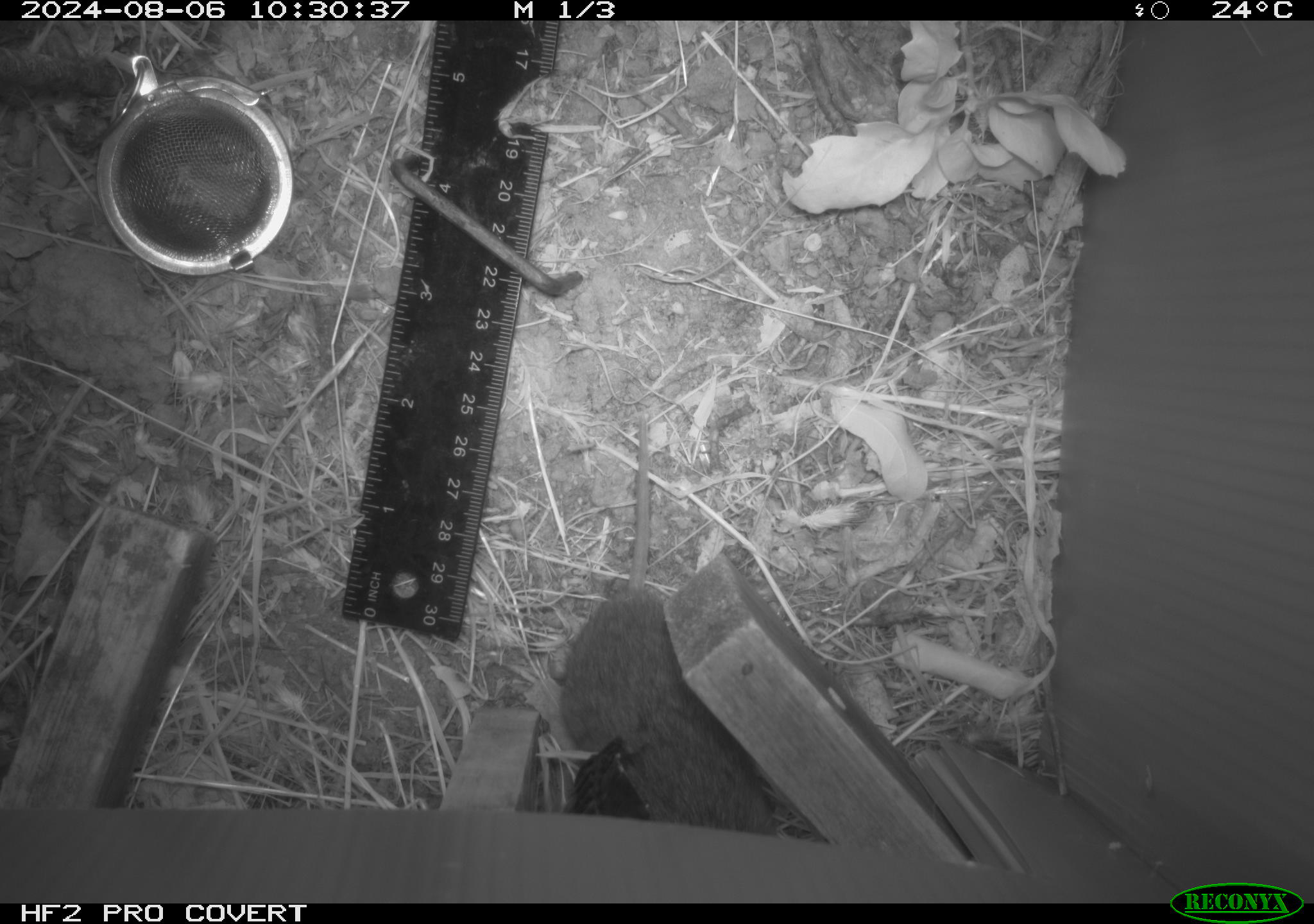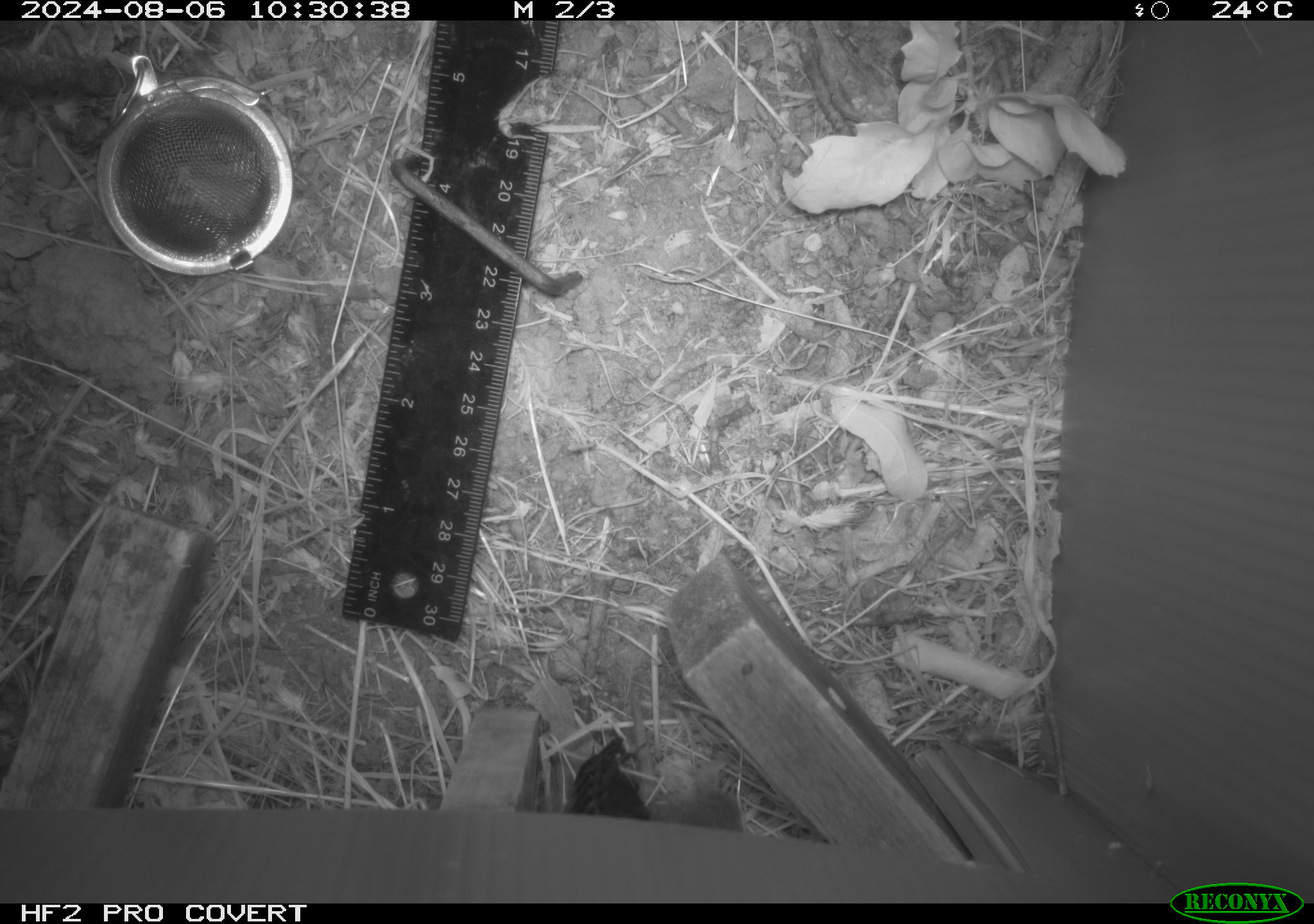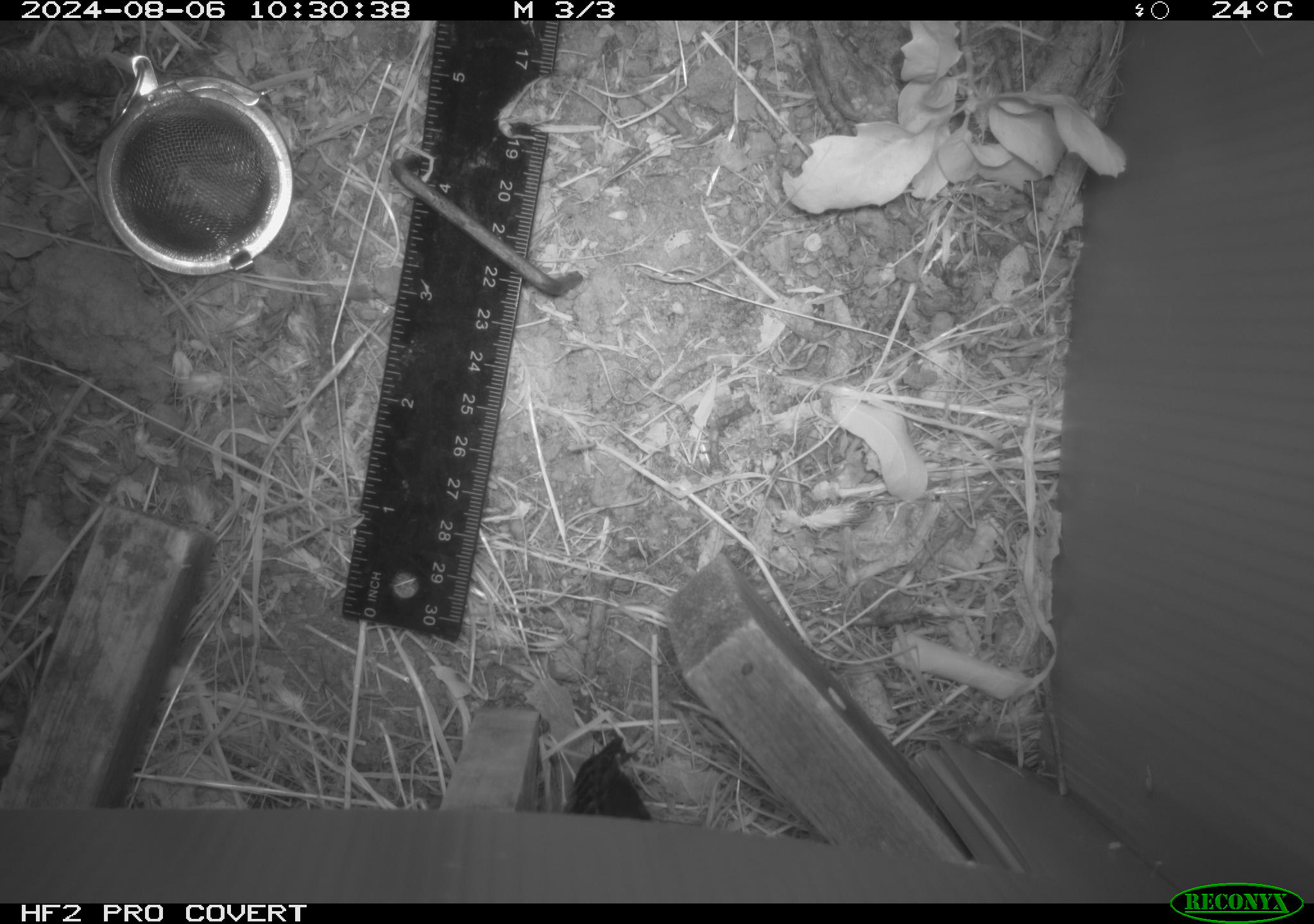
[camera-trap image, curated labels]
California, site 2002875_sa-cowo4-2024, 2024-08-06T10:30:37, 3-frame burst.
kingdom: Animalia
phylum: Chordata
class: Mammalia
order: Rodentia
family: Cricetidae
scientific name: Arvicolinae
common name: voles, lemmings, and muskrats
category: arvicolinae subfamily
Arvicolinae subfamily (voles, lemmings, and muskrats) (Arvicolinae).